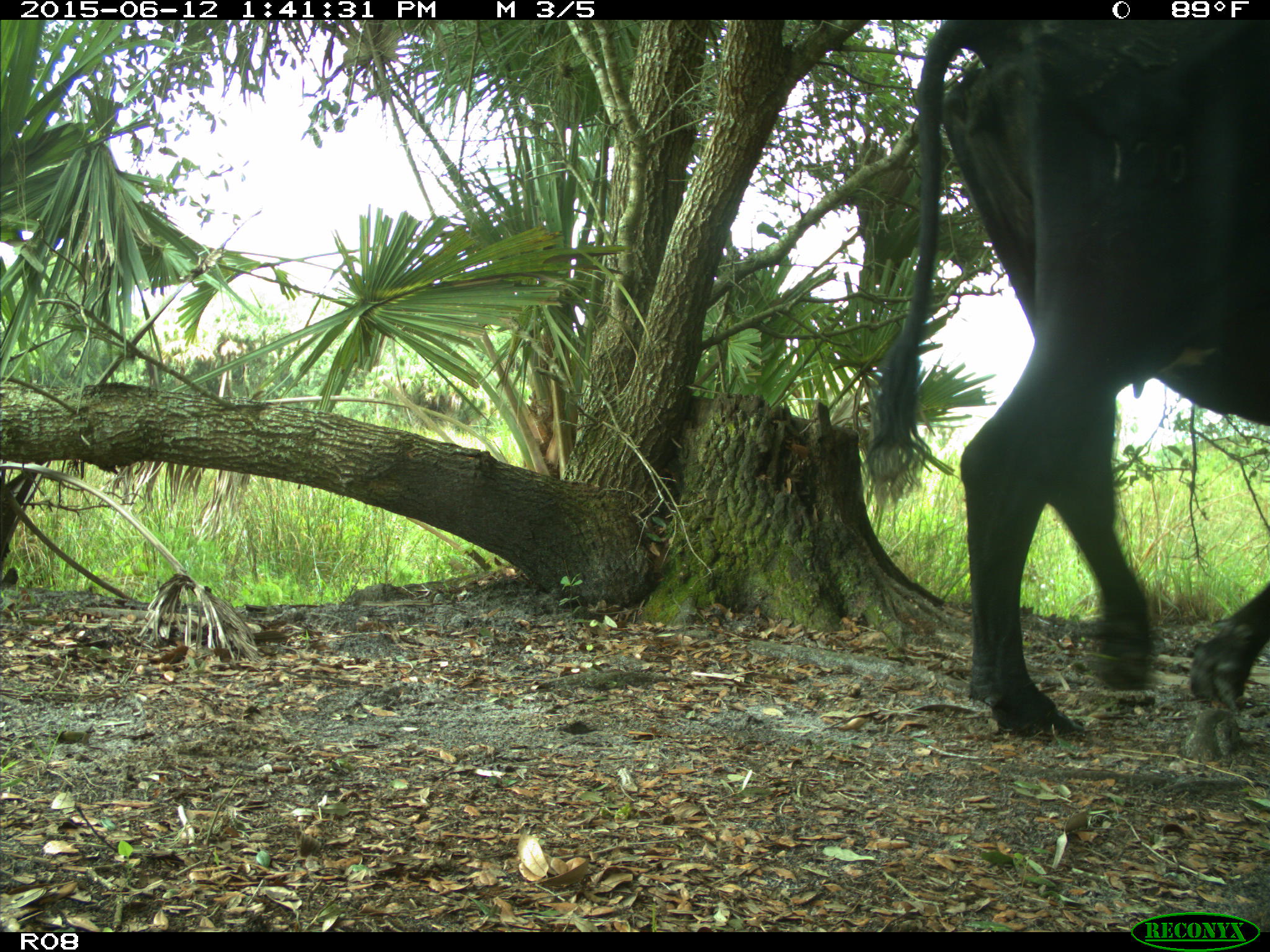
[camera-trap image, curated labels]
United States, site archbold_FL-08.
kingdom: Animalia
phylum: Chordata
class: Mammalia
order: Artiodactyla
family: Bovidae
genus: Bos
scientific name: Bos taurus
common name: domestic cow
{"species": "Bos taurus (domestic cow)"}